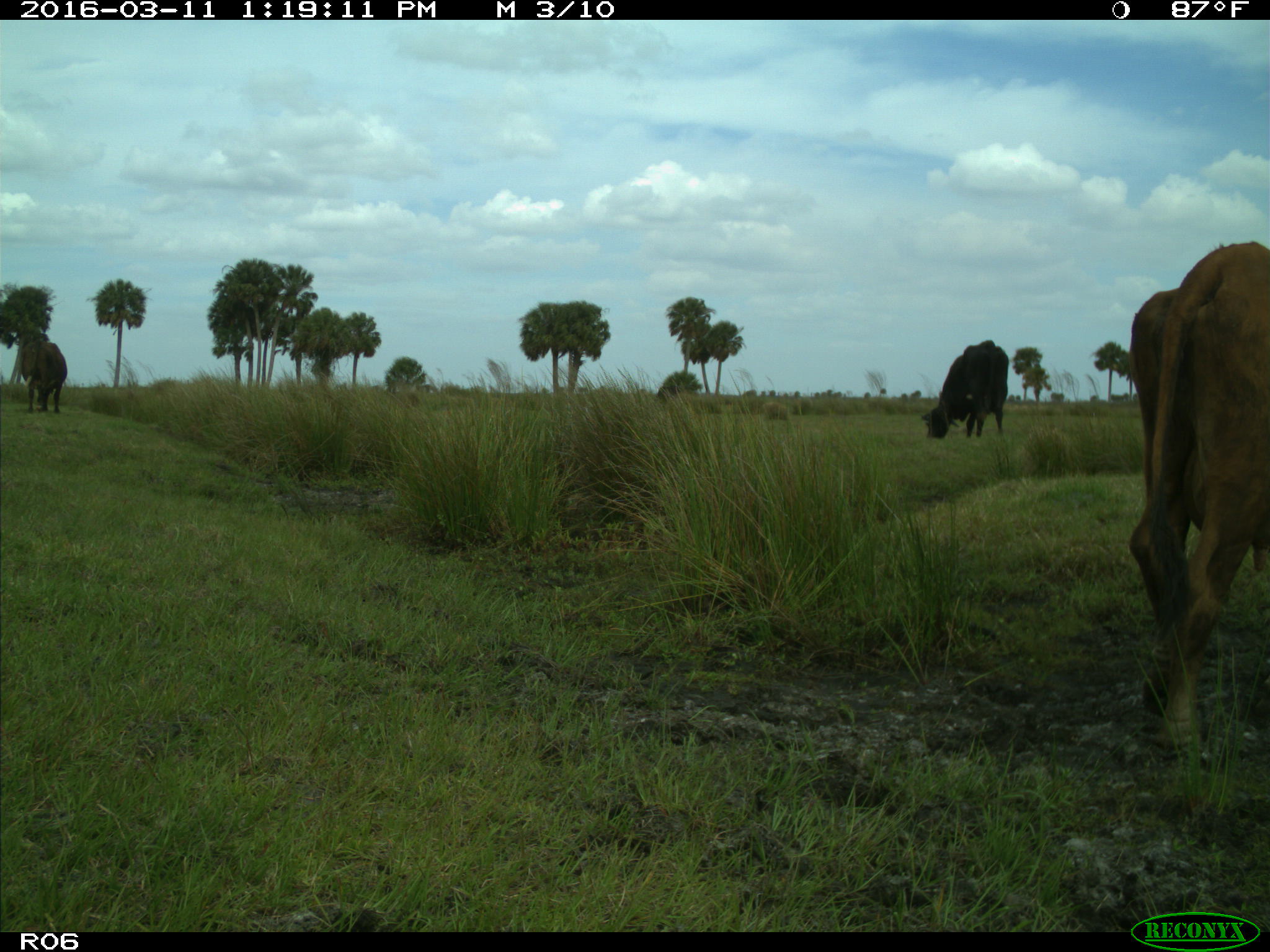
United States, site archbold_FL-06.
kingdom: Animalia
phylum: Chordata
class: Mammalia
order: Artiodactyla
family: Bovidae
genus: Bos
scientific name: Bos taurus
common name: domestic cow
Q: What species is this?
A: Bos taurus (domestic cow).